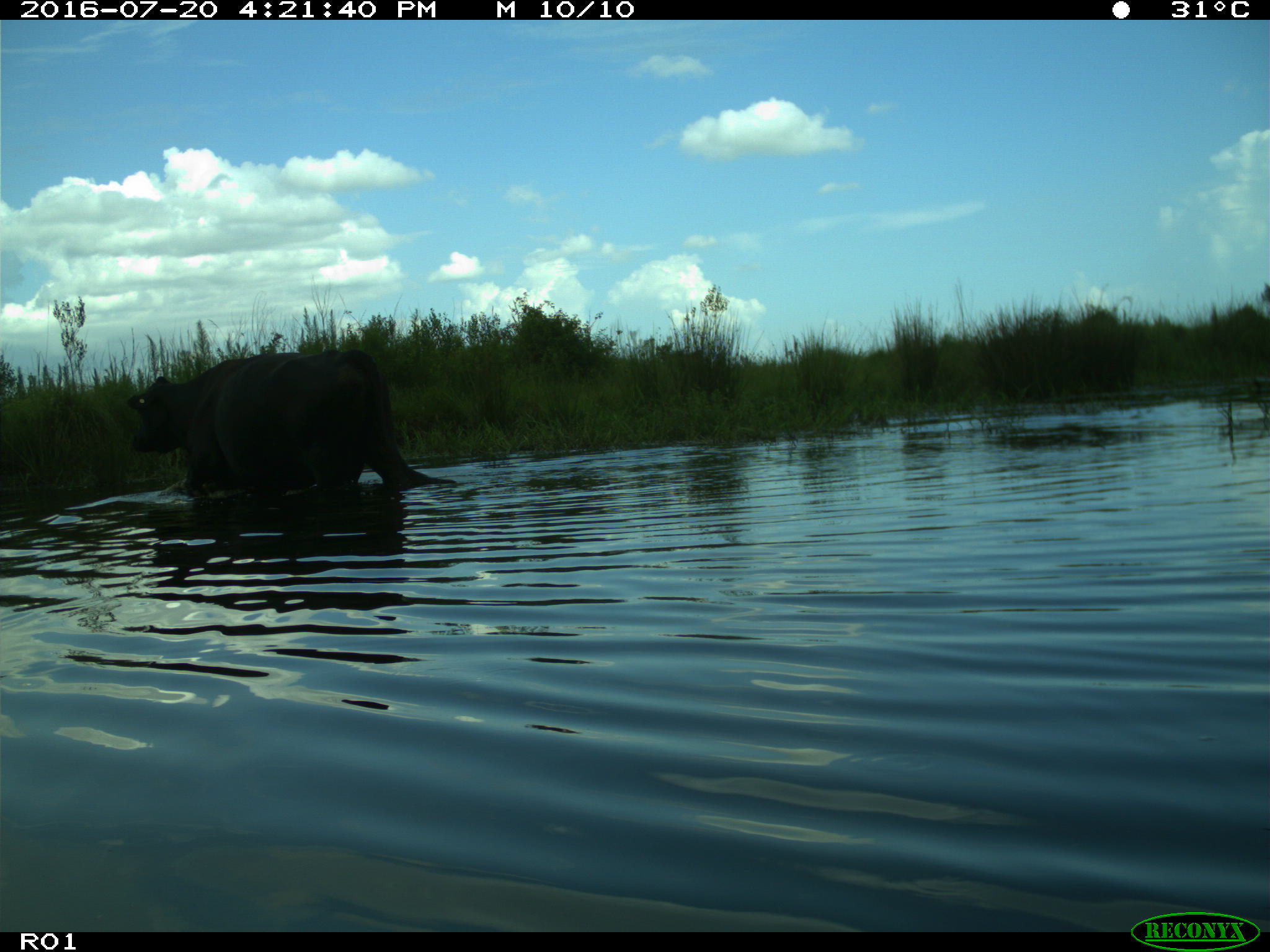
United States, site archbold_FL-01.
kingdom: Animalia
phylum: Chordata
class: Mammalia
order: Artiodactyla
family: Bovidae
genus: Bos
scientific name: Bos taurus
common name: domestic cow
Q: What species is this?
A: Bos taurus (domestic cow).